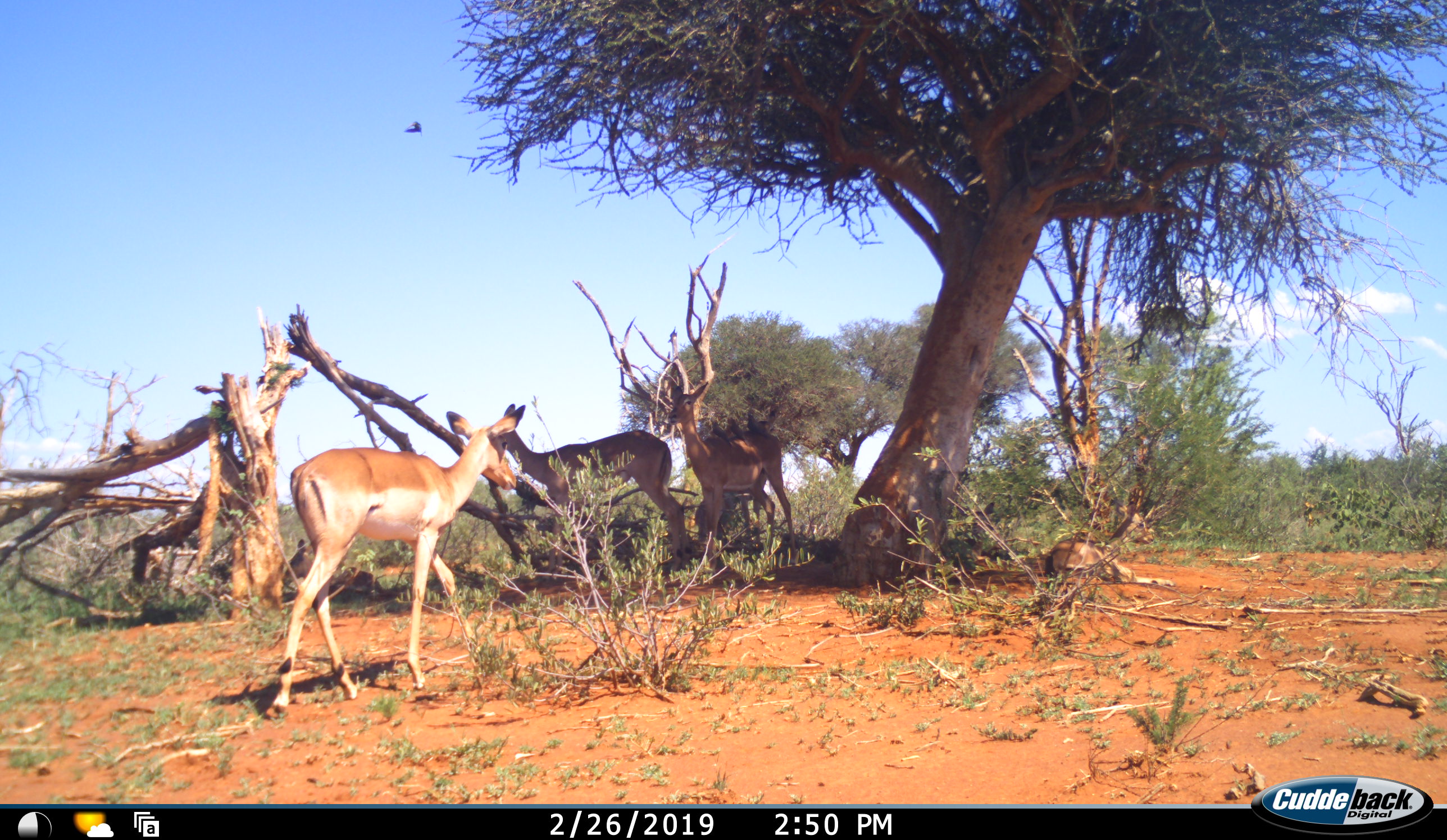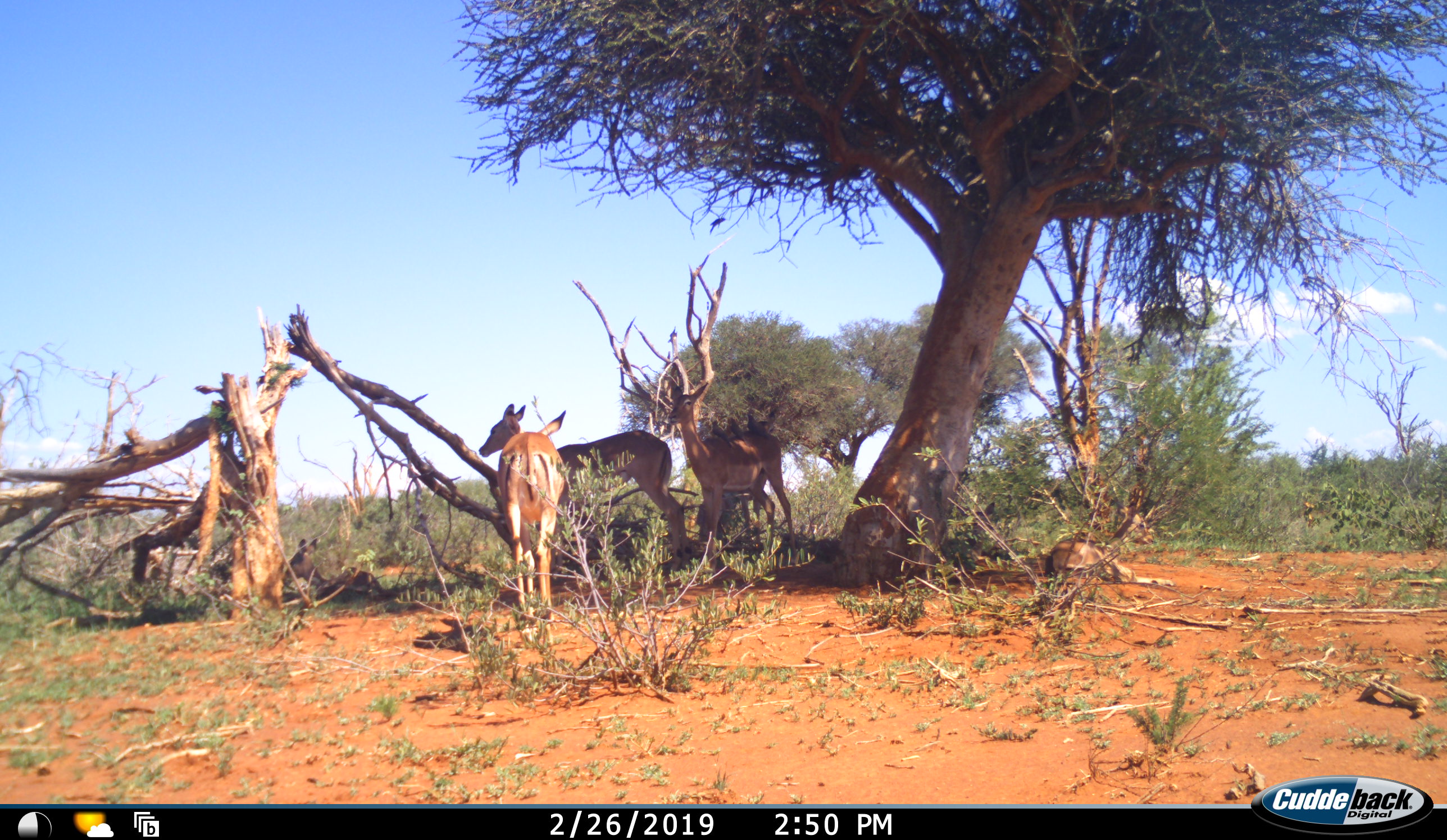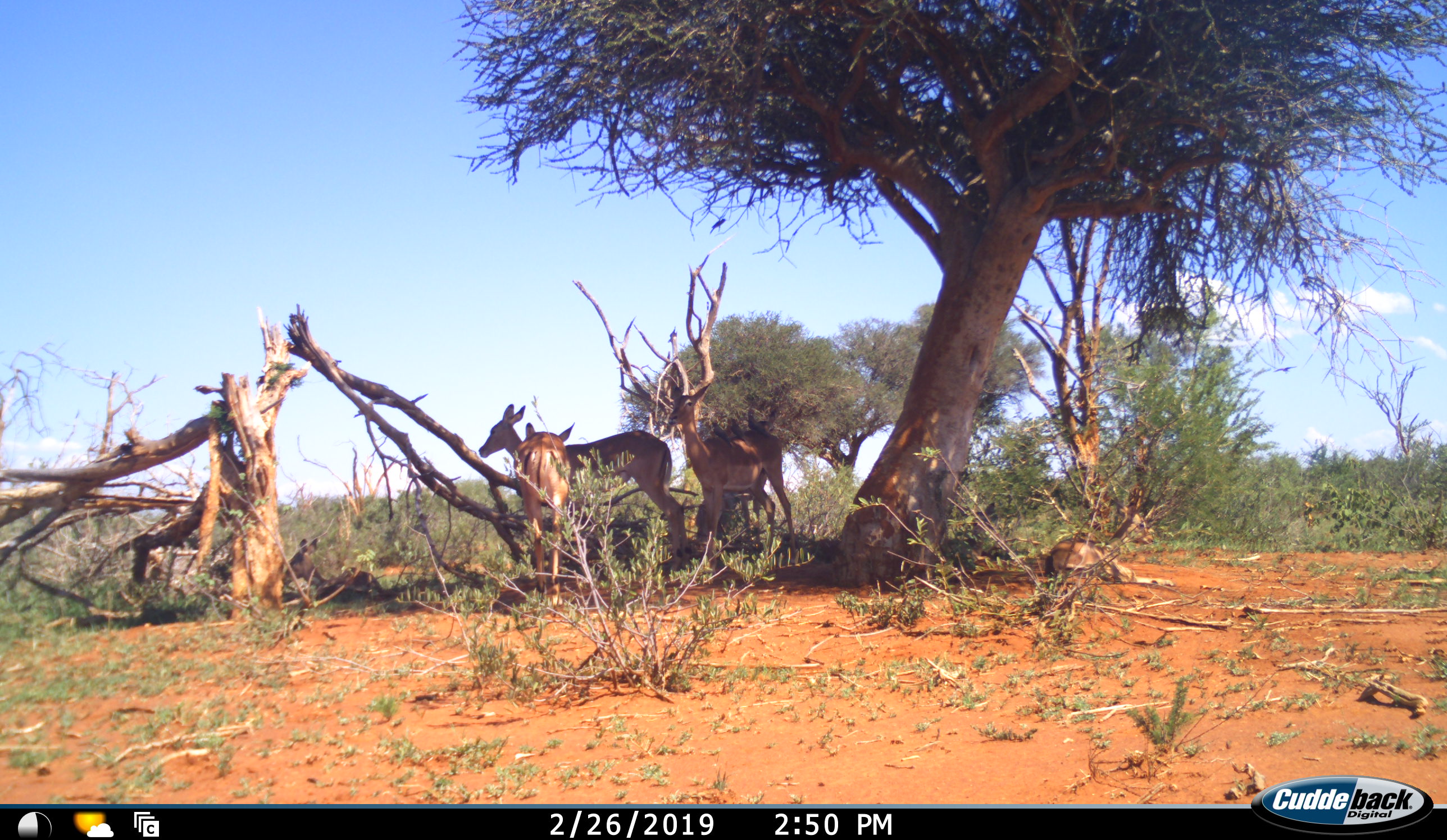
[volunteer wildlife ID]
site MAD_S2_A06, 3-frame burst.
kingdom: Animalia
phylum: Chordata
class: Mammalia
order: Artiodactyla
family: Bovidae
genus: Aepyceros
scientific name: Aepyceros melampus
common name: impala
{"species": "impala (Aepyceros melampus)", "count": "3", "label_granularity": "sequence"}